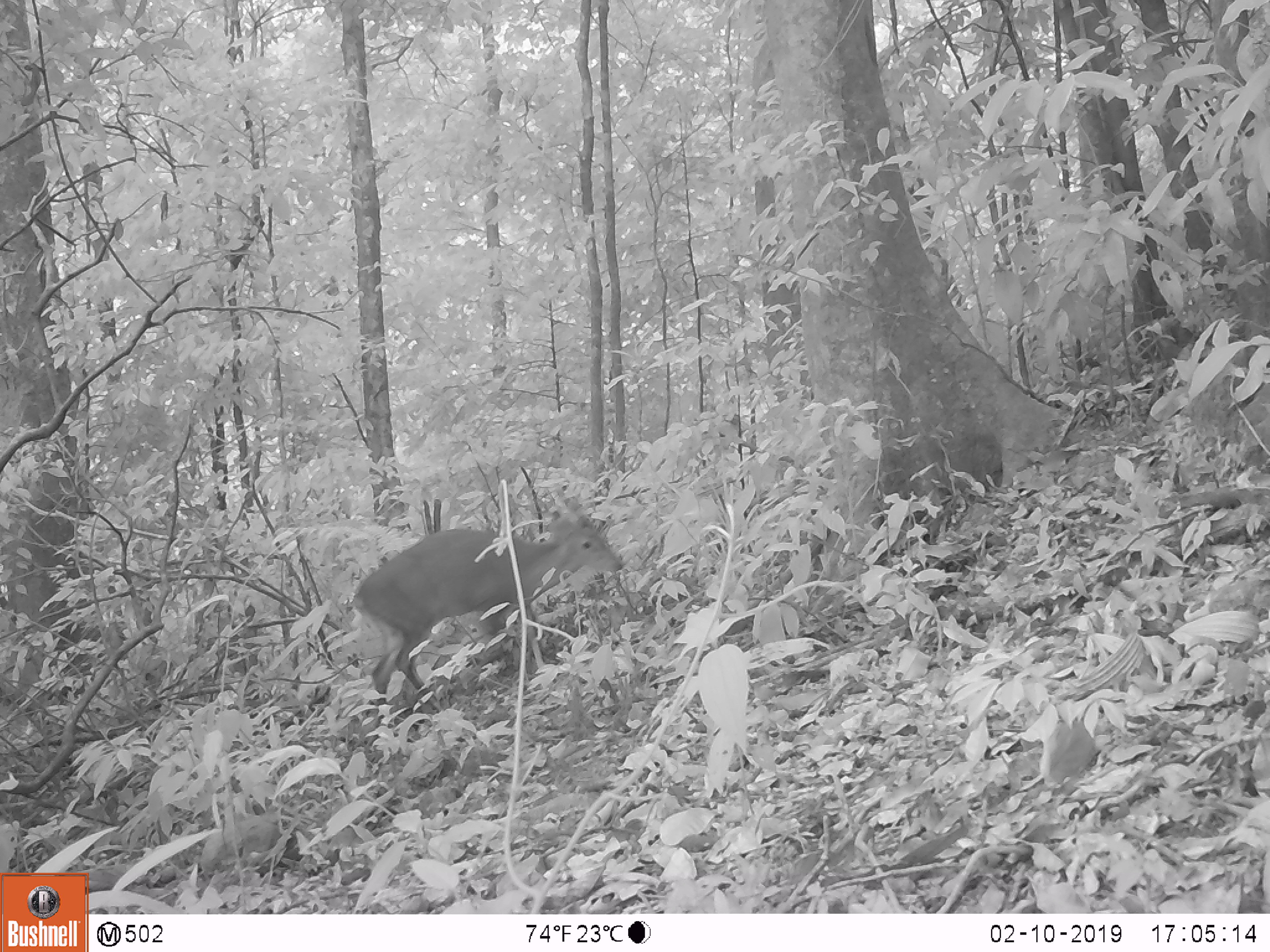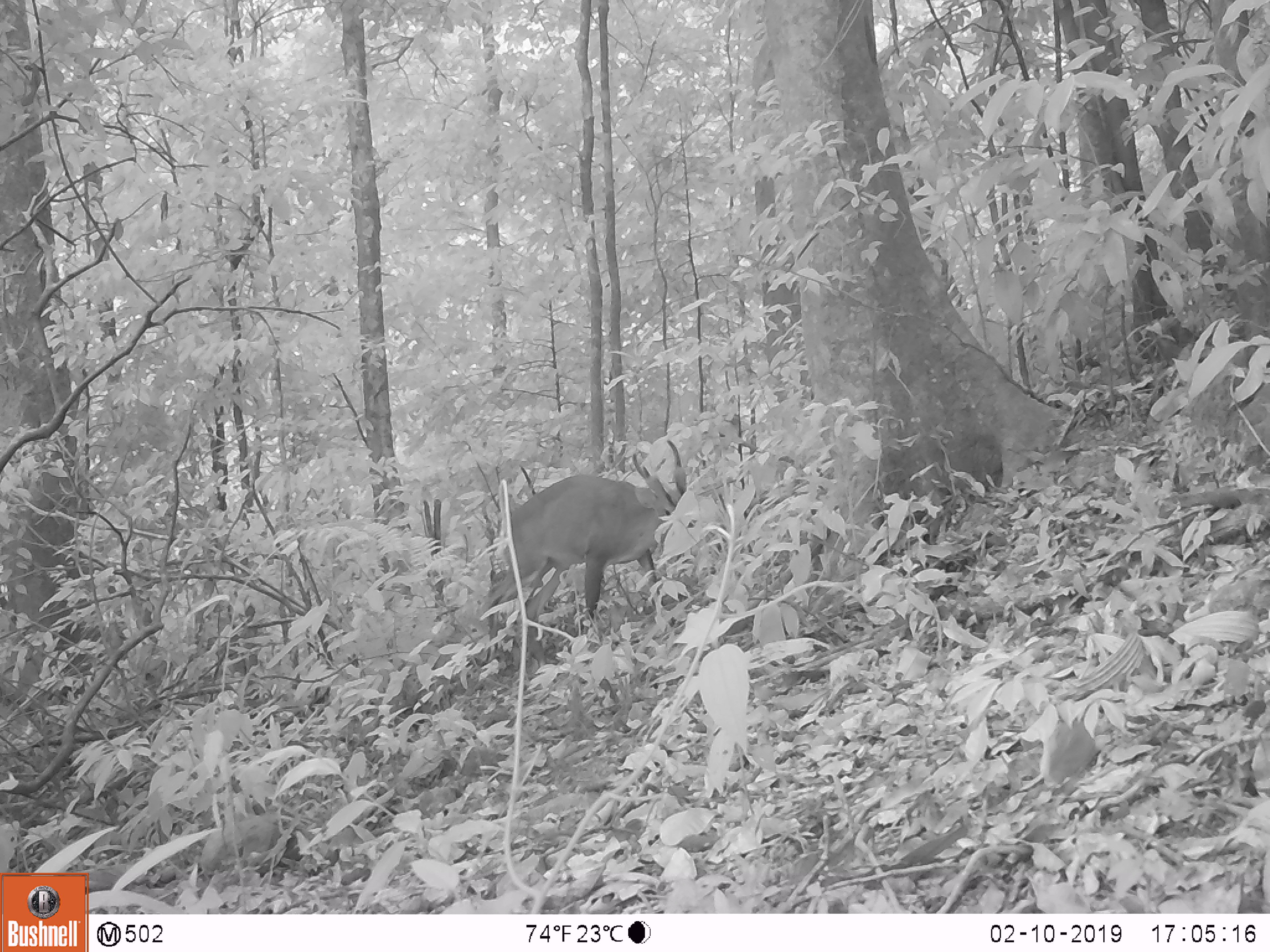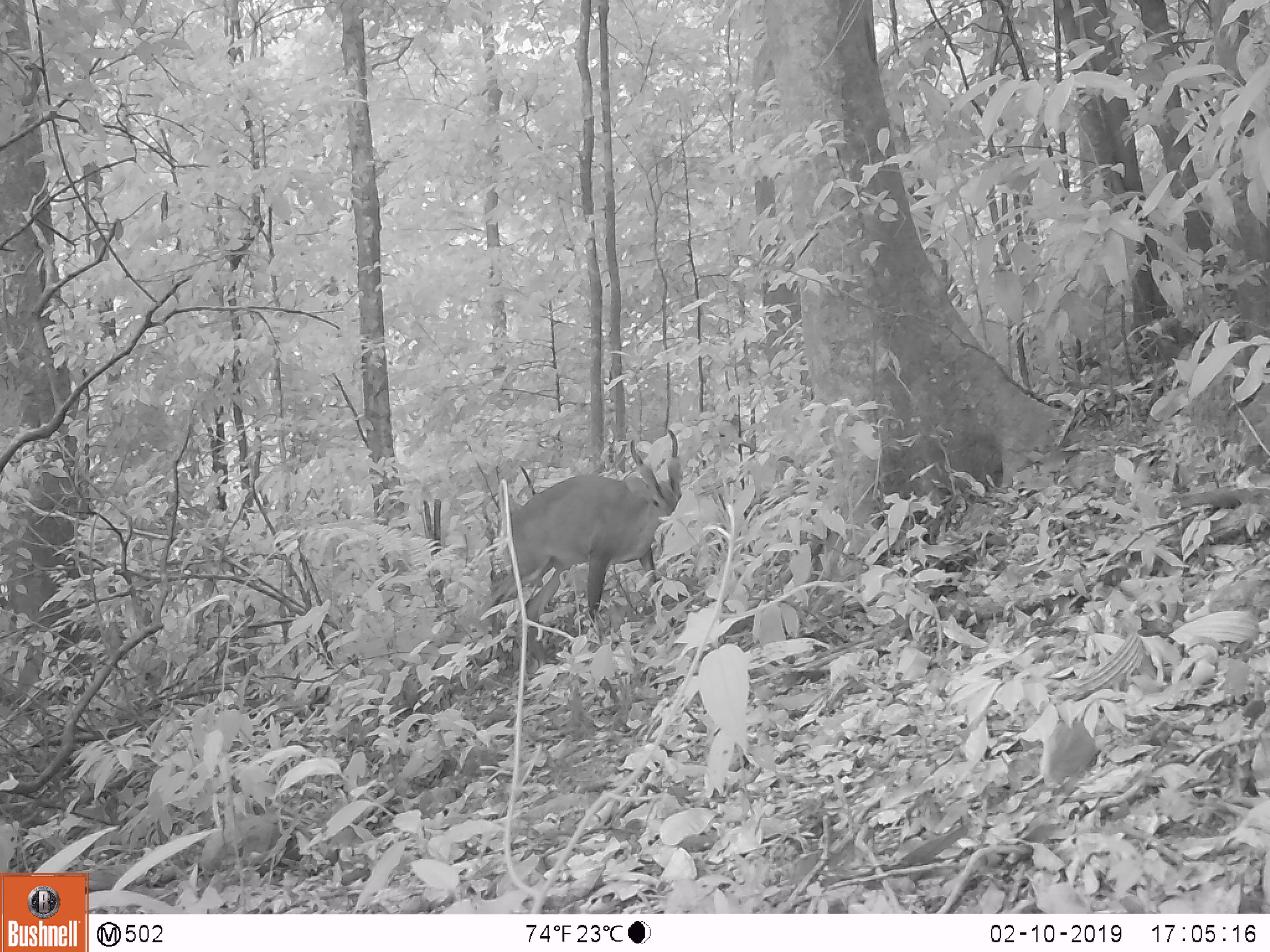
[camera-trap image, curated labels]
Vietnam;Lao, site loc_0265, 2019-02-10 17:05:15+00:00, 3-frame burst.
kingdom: Animalia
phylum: Chordata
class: Mammalia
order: Artiodactyla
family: Cervidae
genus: Muntiacus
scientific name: Muntiacus vuquangensis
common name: large-antlered muntjac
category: large antlered muntjac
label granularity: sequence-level